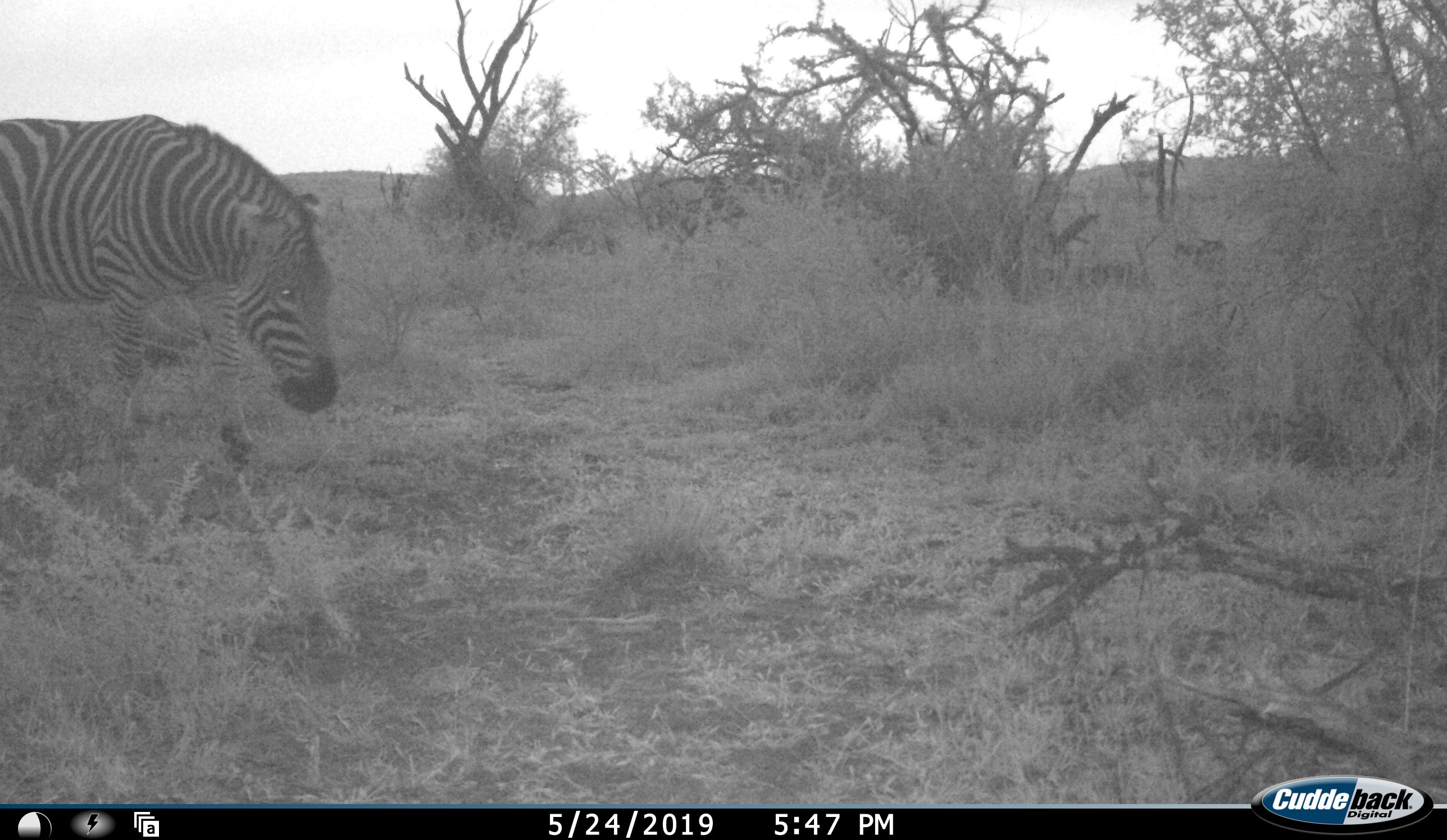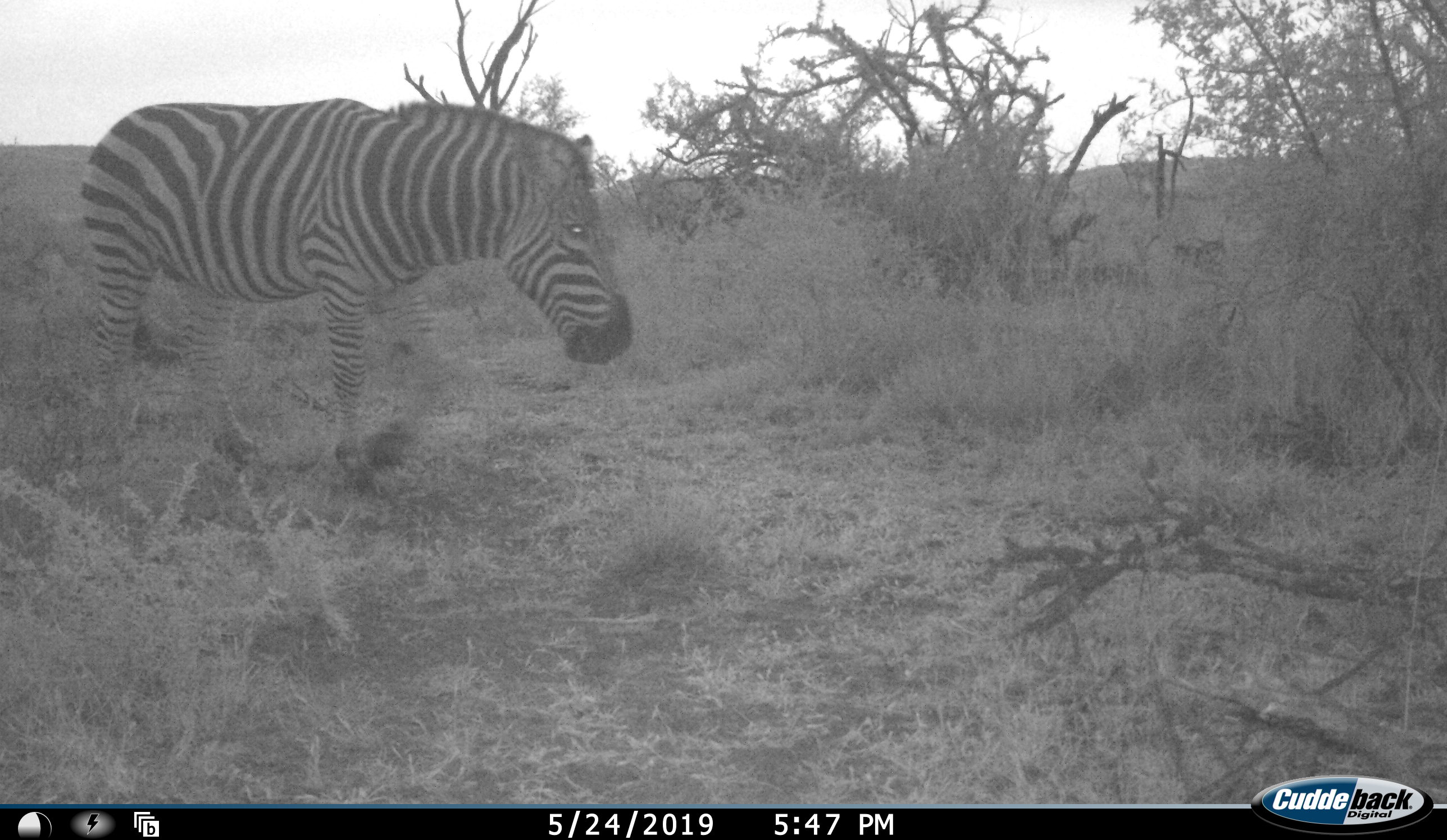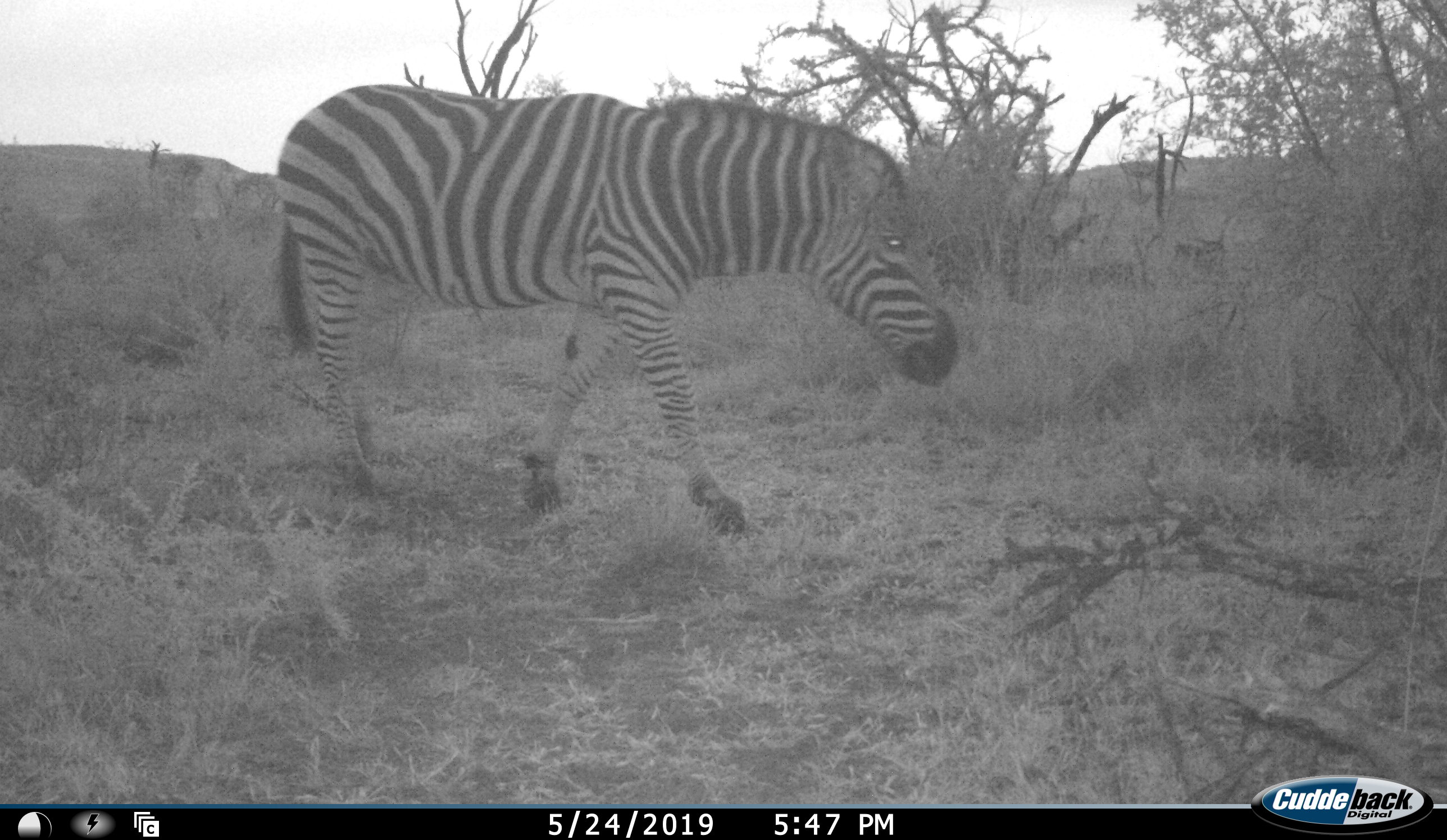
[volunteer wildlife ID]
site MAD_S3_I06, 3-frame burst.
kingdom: Animalia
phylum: Chordata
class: Mammalia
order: Perissodactyla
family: Equidae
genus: Equus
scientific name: Equus quagga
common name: plains zebra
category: zebraplains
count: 1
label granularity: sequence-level